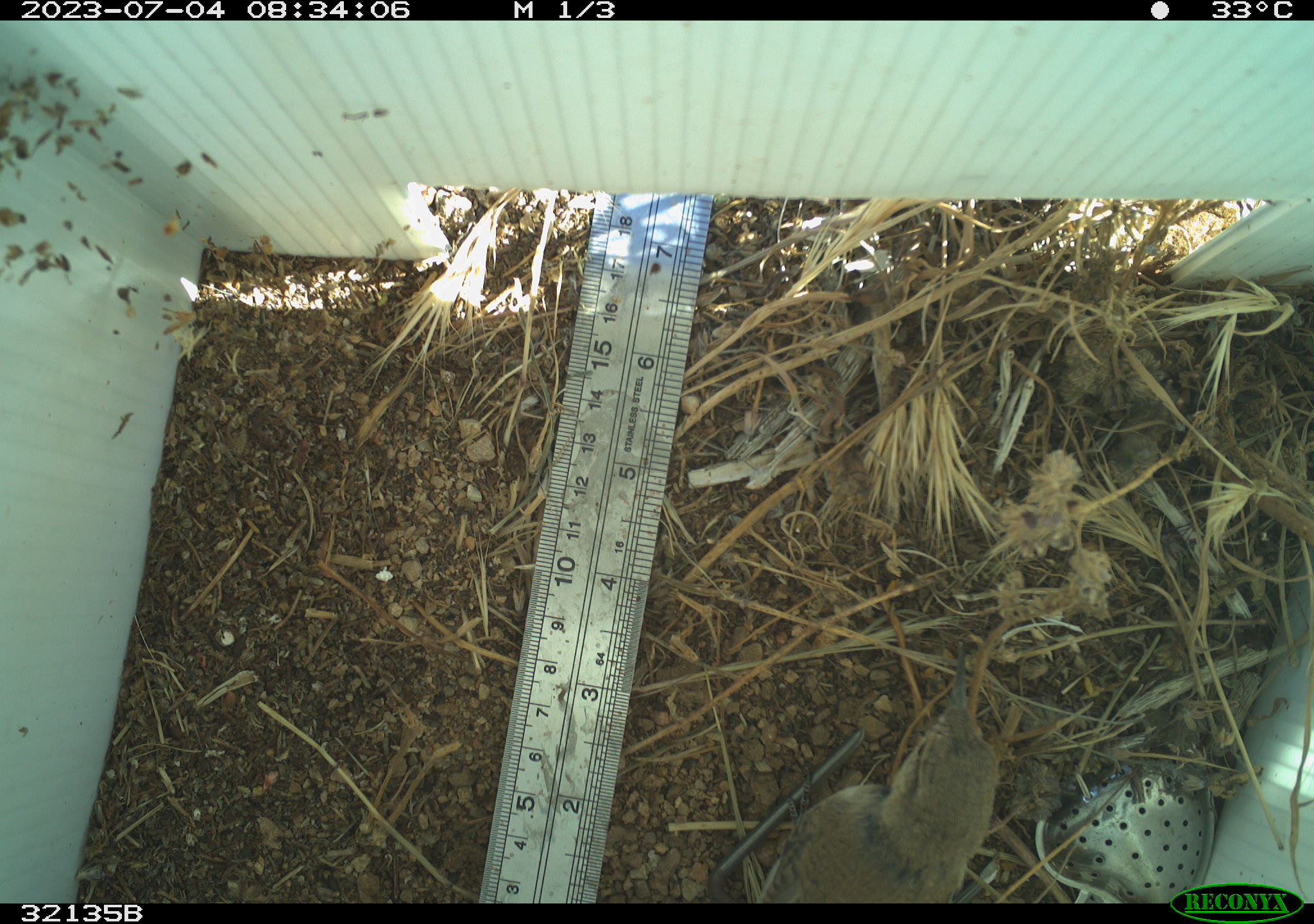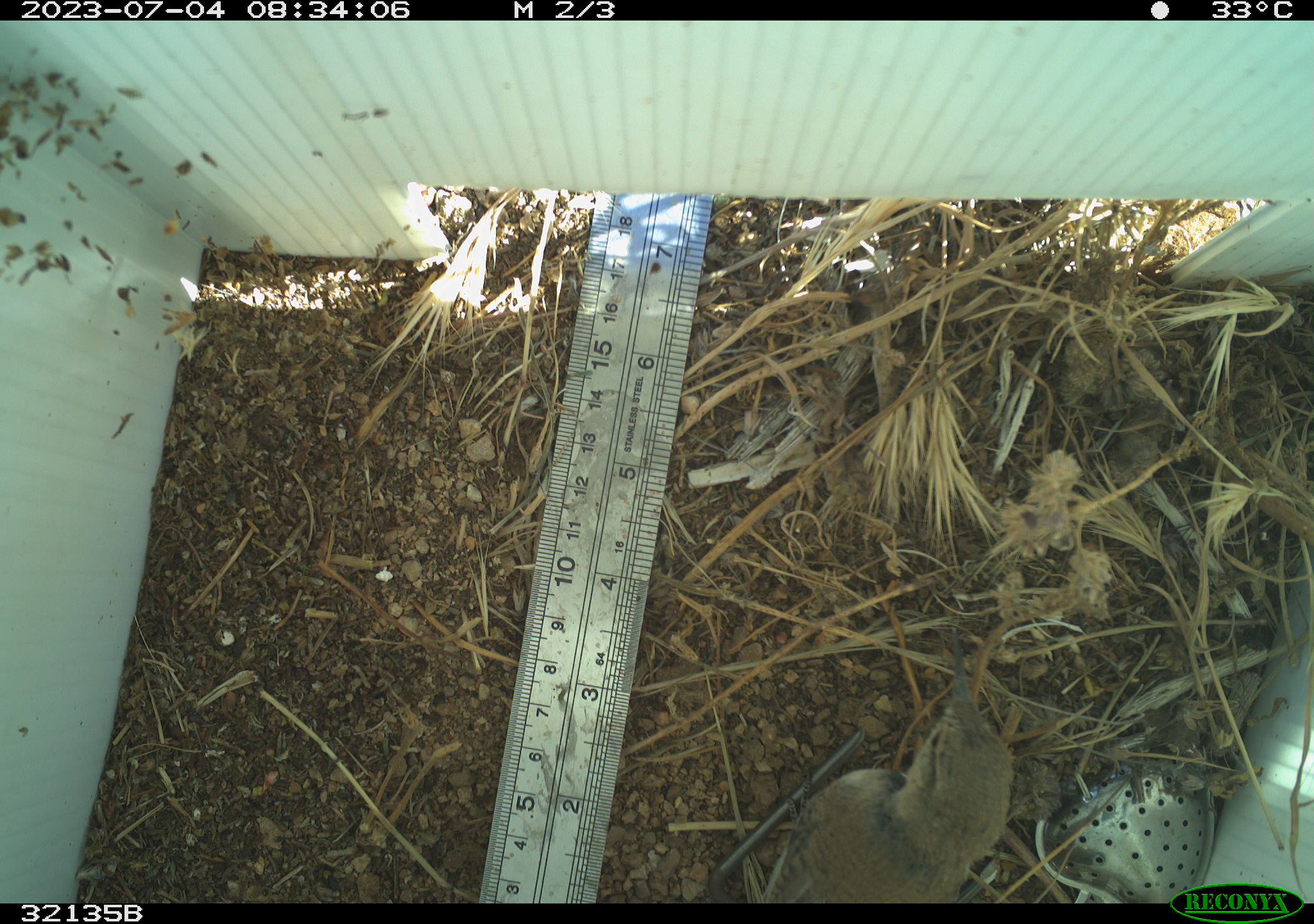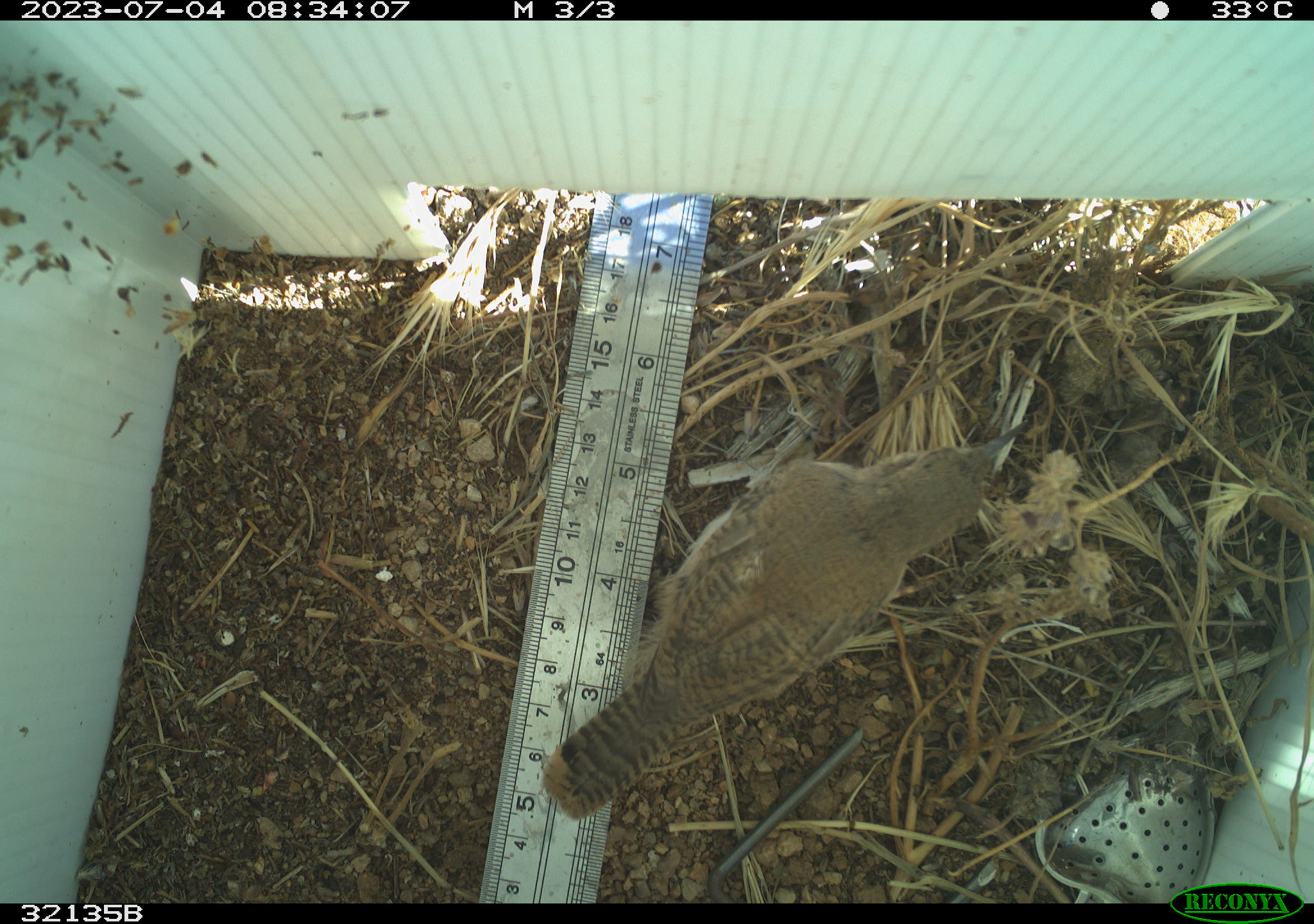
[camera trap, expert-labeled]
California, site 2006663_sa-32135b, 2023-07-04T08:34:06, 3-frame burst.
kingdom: Animalia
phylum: Chordata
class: Aves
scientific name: Aves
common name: bird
Bird (Aves).